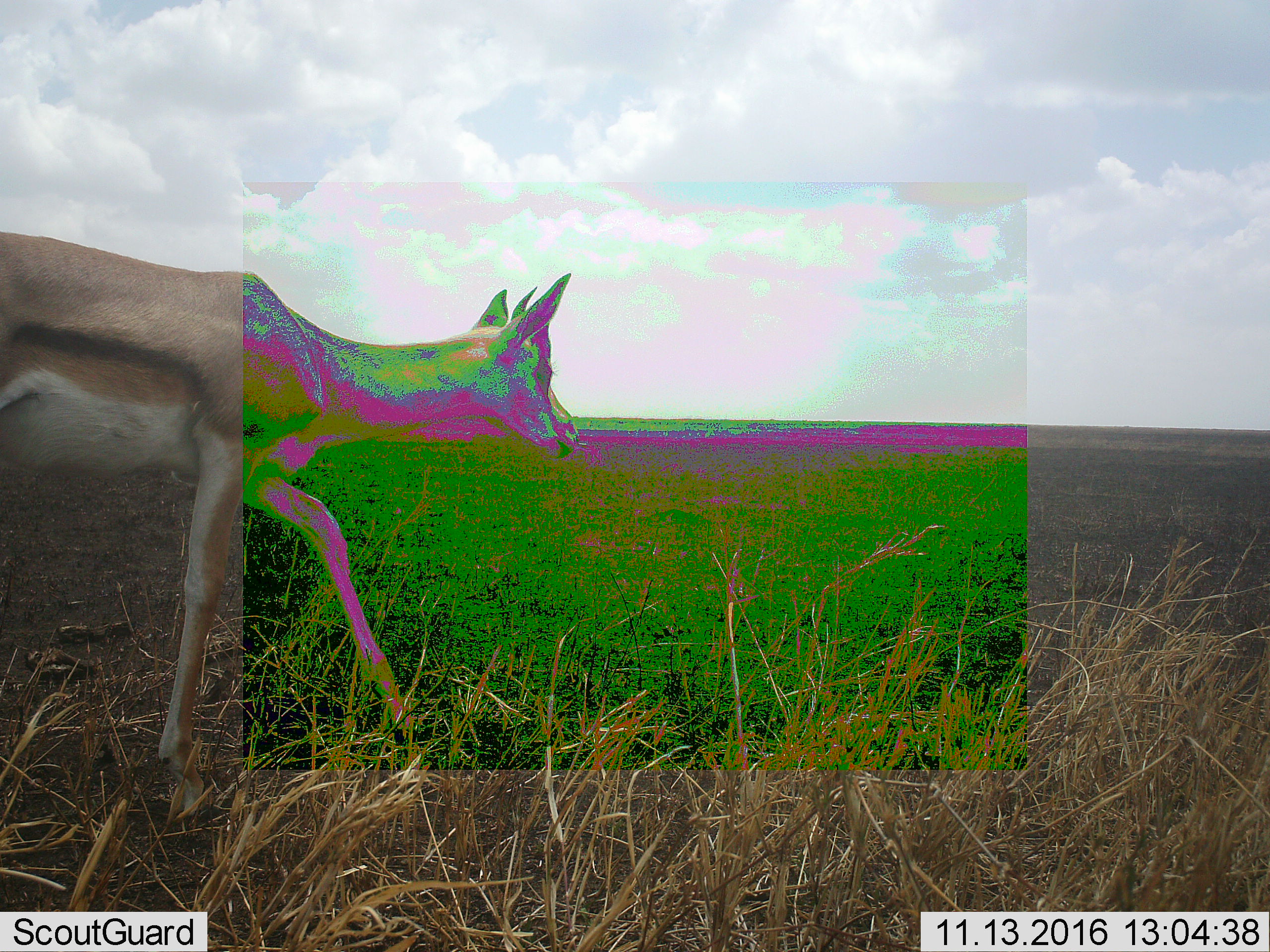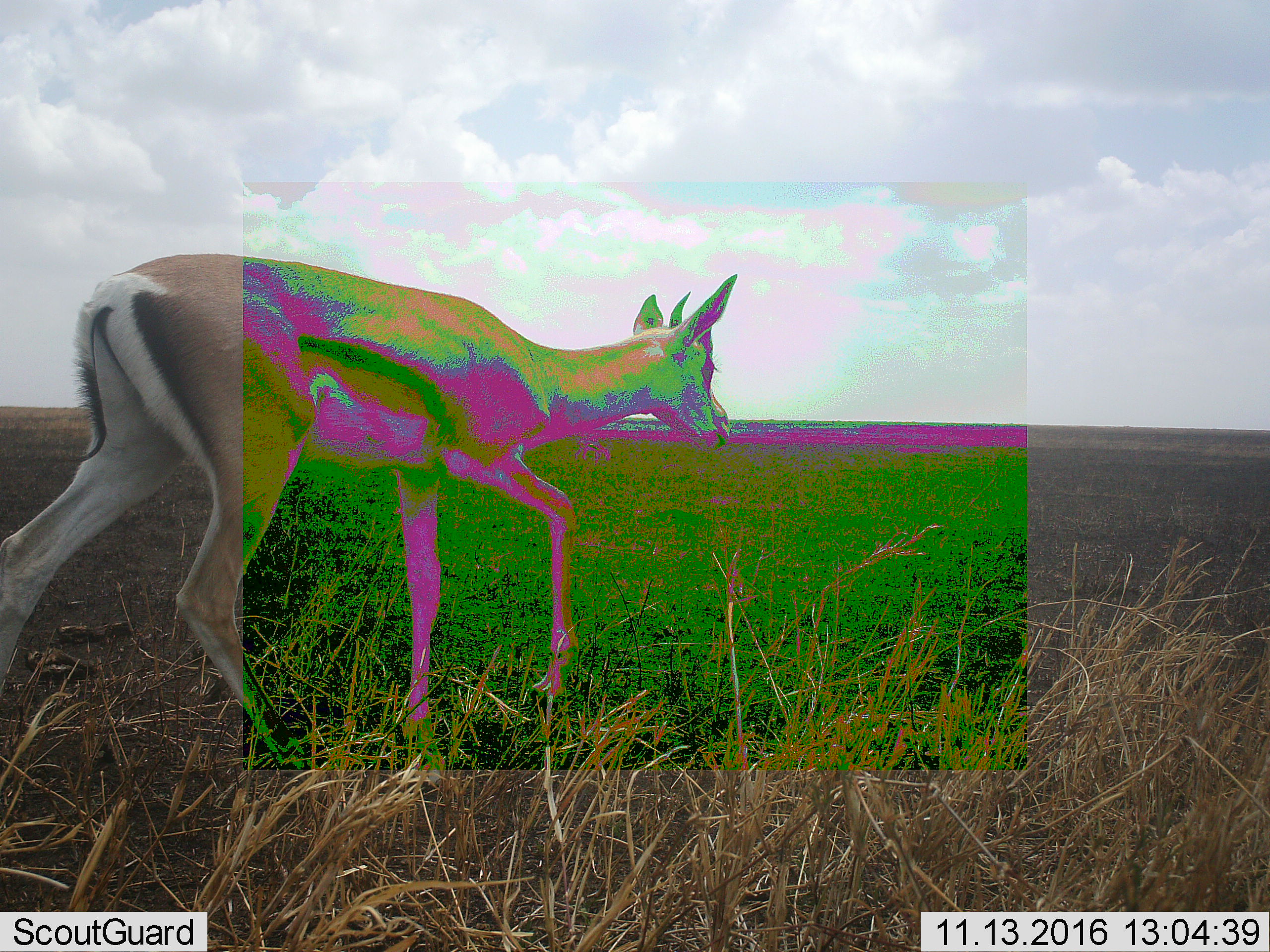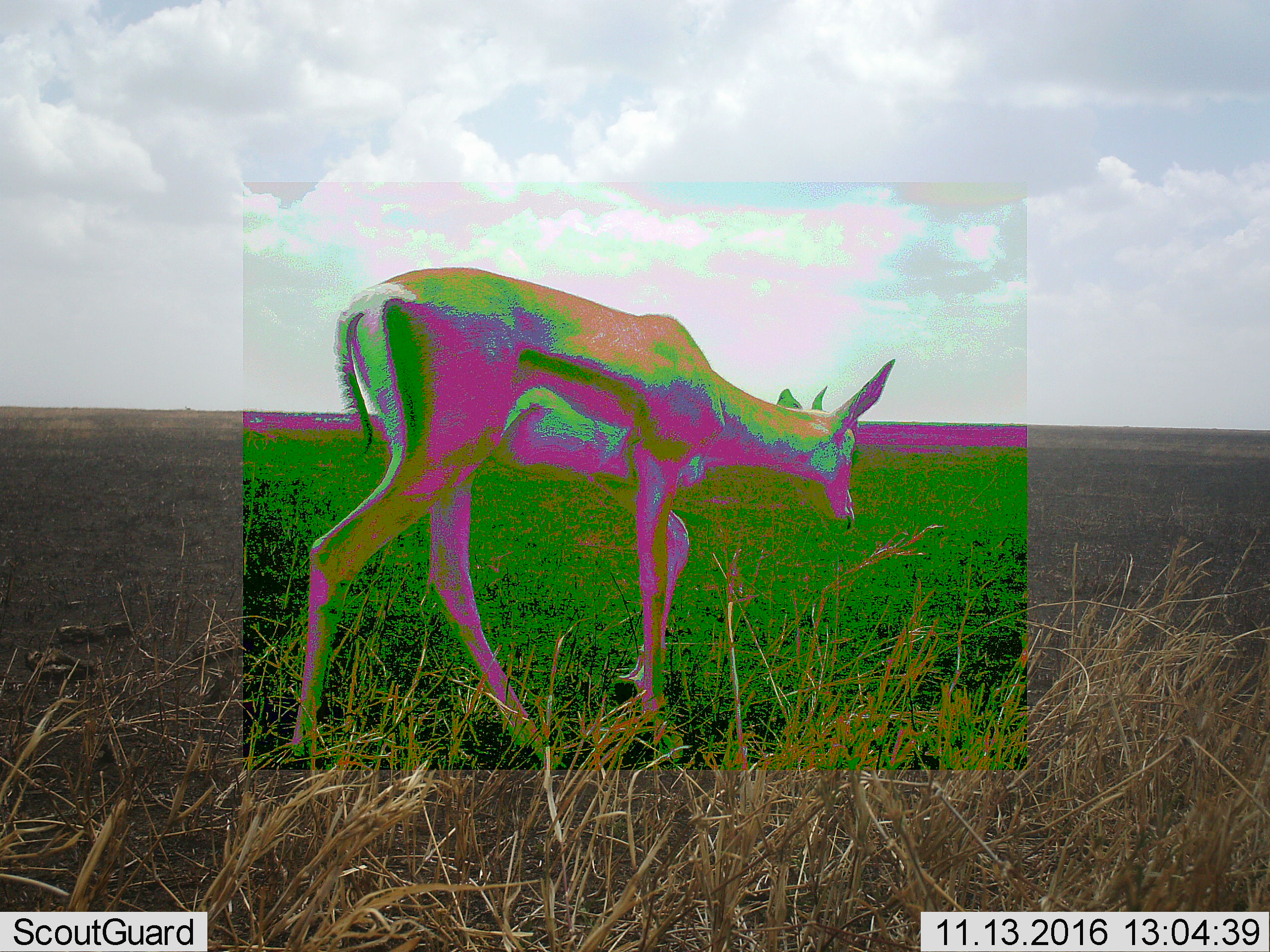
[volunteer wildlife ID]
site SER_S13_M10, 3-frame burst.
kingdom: Animalia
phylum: Chordata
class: Mammalia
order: Artiodactyla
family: Bovidae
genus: Eudorcas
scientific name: Eudorcas thomsonii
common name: thomson's gazelle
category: gazellethomsons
Gazellethomsons (thomson's gazelle) (Eudorcas thomsonii), count 1. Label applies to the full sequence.